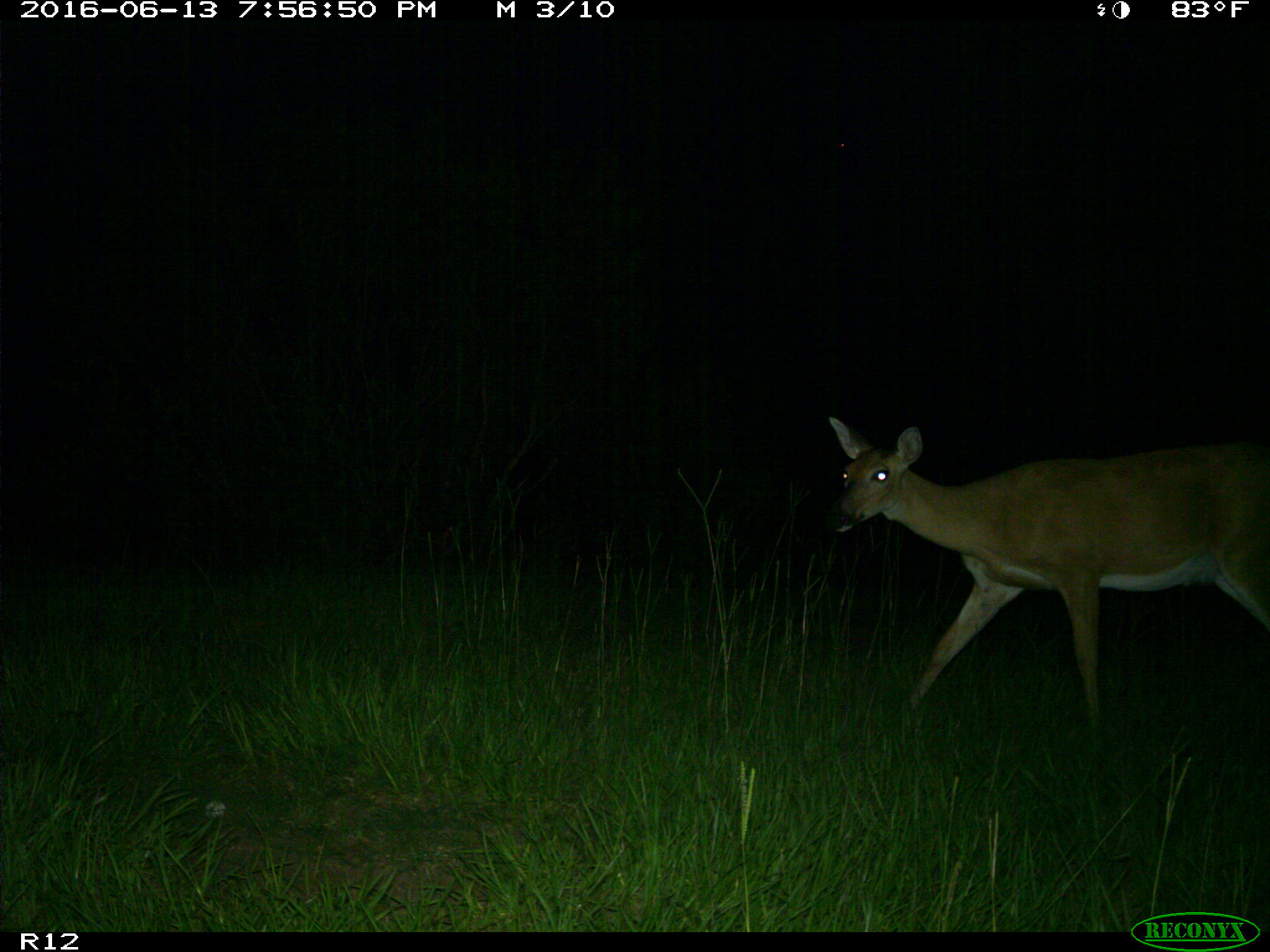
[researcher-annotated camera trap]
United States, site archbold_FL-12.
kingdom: Animalia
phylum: Chordata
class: Mammalia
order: Artiodactyla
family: Cervidae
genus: Odocoileus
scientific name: Odocoileus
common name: deer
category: unidentified deer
Unidentified deer (deer) (Odocoileus).